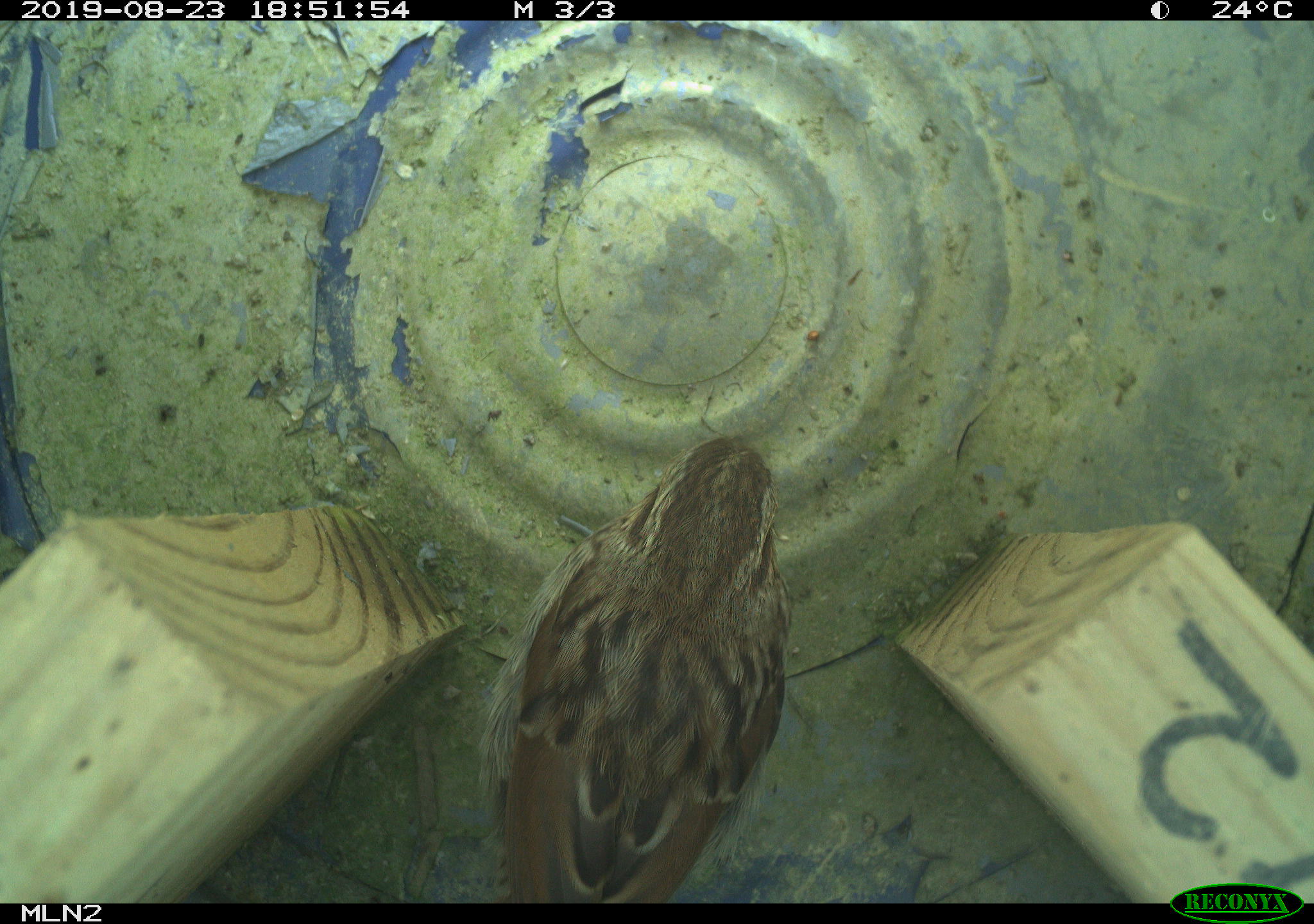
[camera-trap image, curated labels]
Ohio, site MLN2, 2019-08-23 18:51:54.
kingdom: Animalia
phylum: Chordata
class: Aves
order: Passeriformes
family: Passerellidae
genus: Melospiza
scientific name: Melospiza melodia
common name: song sparrow